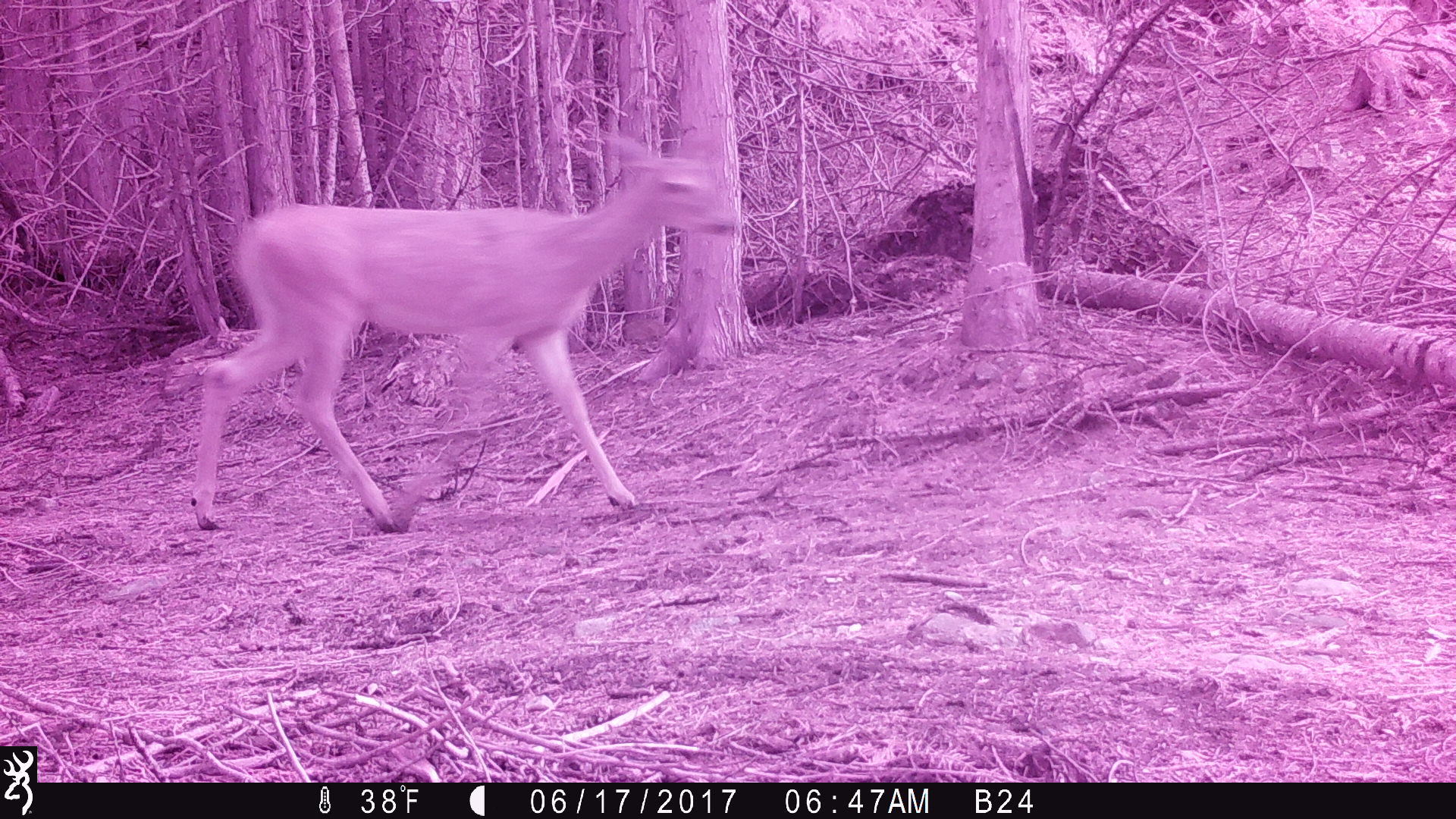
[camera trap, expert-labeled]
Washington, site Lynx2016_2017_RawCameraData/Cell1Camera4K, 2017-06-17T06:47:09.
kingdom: Animalia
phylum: Chordata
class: Mammalia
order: Artiodactyla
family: Cervidae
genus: Odocoileus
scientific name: Odocoileus virginianus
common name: white-tailed deer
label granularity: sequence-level